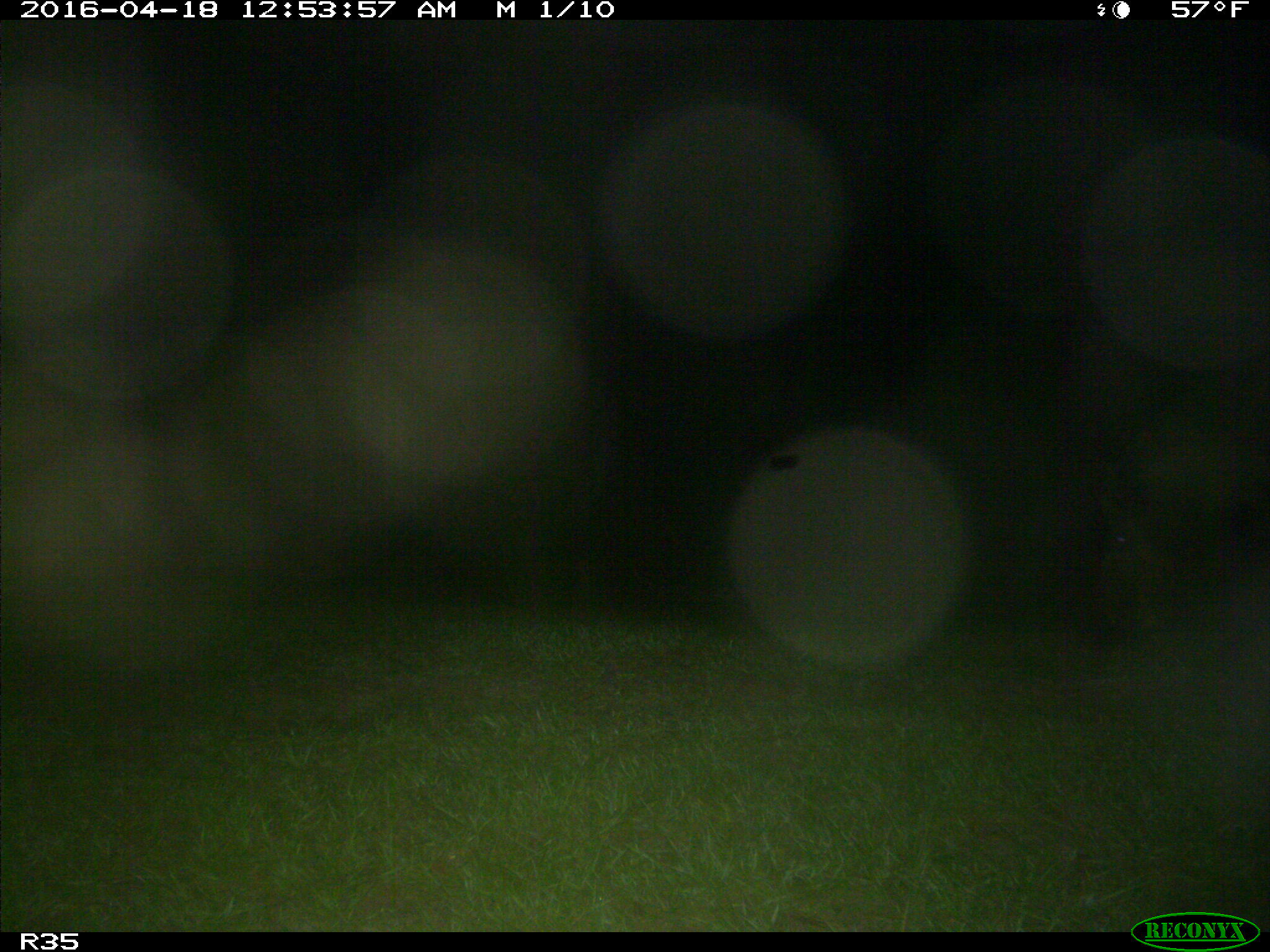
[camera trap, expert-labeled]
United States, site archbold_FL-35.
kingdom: Animalia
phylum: Chordata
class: Mammalia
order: Artiodactyla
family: Suidae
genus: Sus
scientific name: Sus scrofa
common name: wild boar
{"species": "Sus scrofa (wild boar)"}